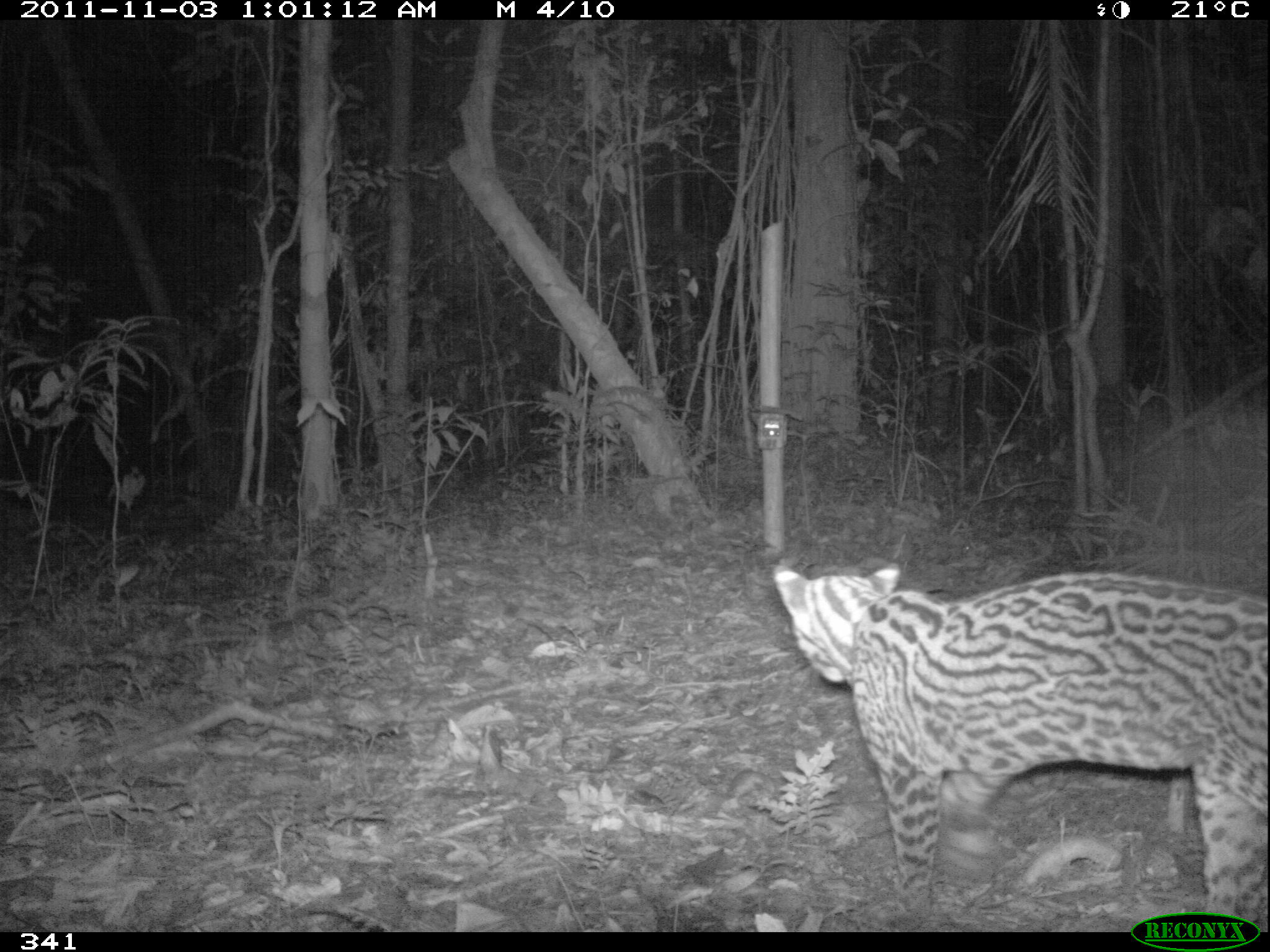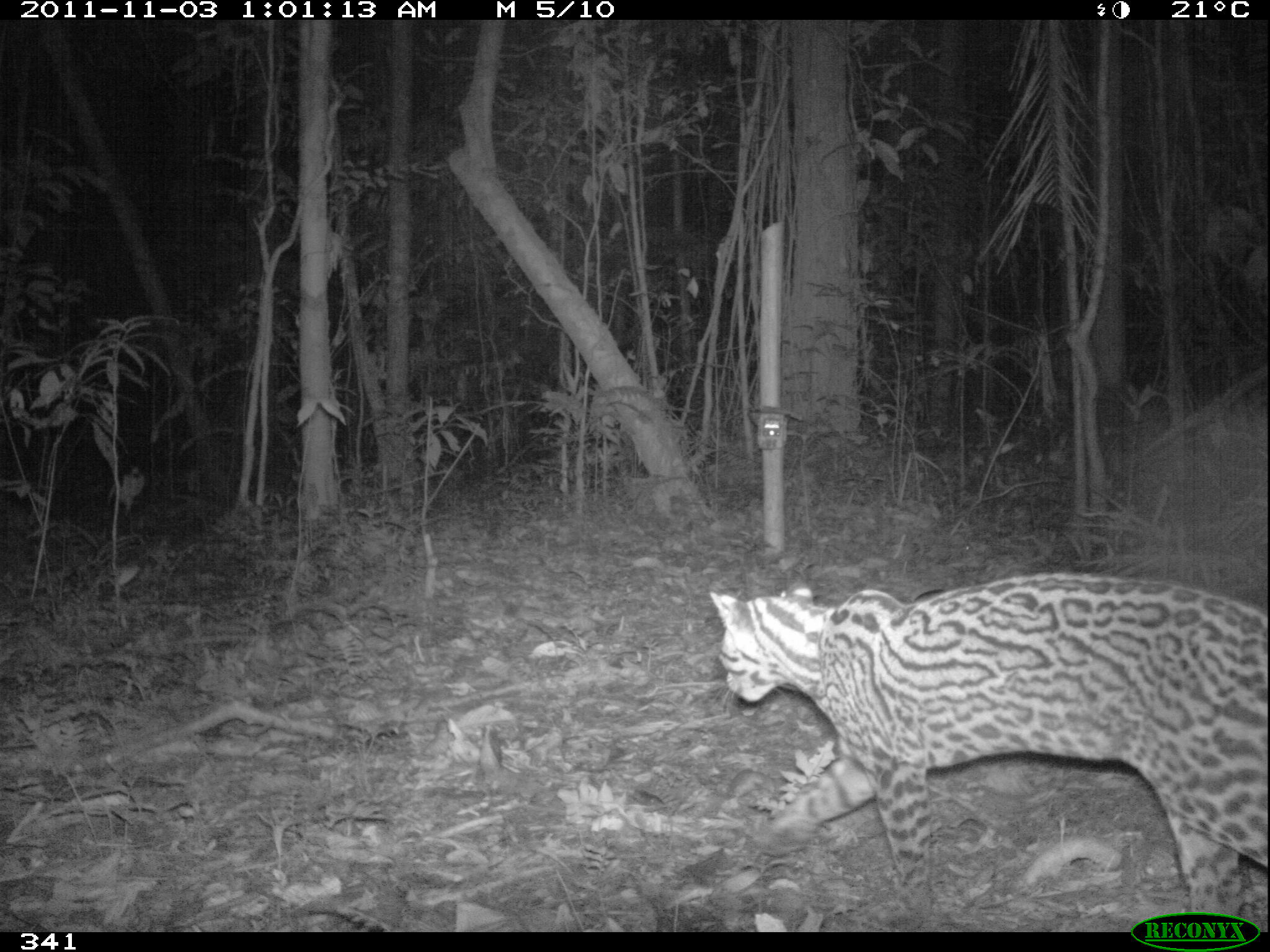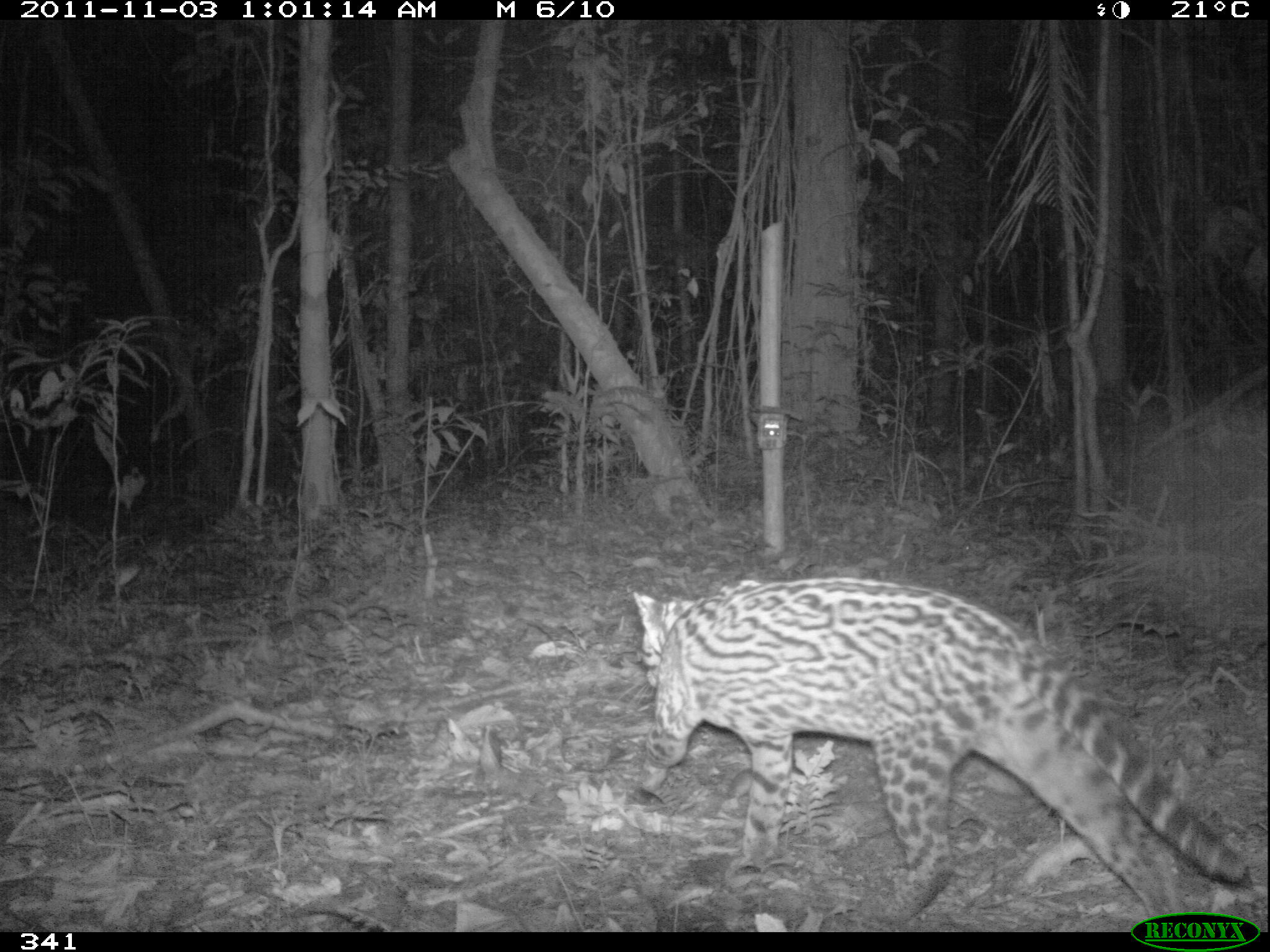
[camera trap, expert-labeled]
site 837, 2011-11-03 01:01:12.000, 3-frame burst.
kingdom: Animalia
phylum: Chordata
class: Mammalia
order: Carnivora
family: Felidae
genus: Leopardus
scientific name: Leopardus pardalis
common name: ocelot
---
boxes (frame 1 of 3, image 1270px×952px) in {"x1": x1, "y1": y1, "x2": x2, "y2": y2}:
leopardus pardalis: {"x1": 764, "y1": 556, "x2": 1268, "y2": 932}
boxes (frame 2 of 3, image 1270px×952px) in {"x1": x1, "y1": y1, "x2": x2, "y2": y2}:
leopardus pardalis: {"x1": 702, "y1": 568, "x2": 1267, "y2": 932}